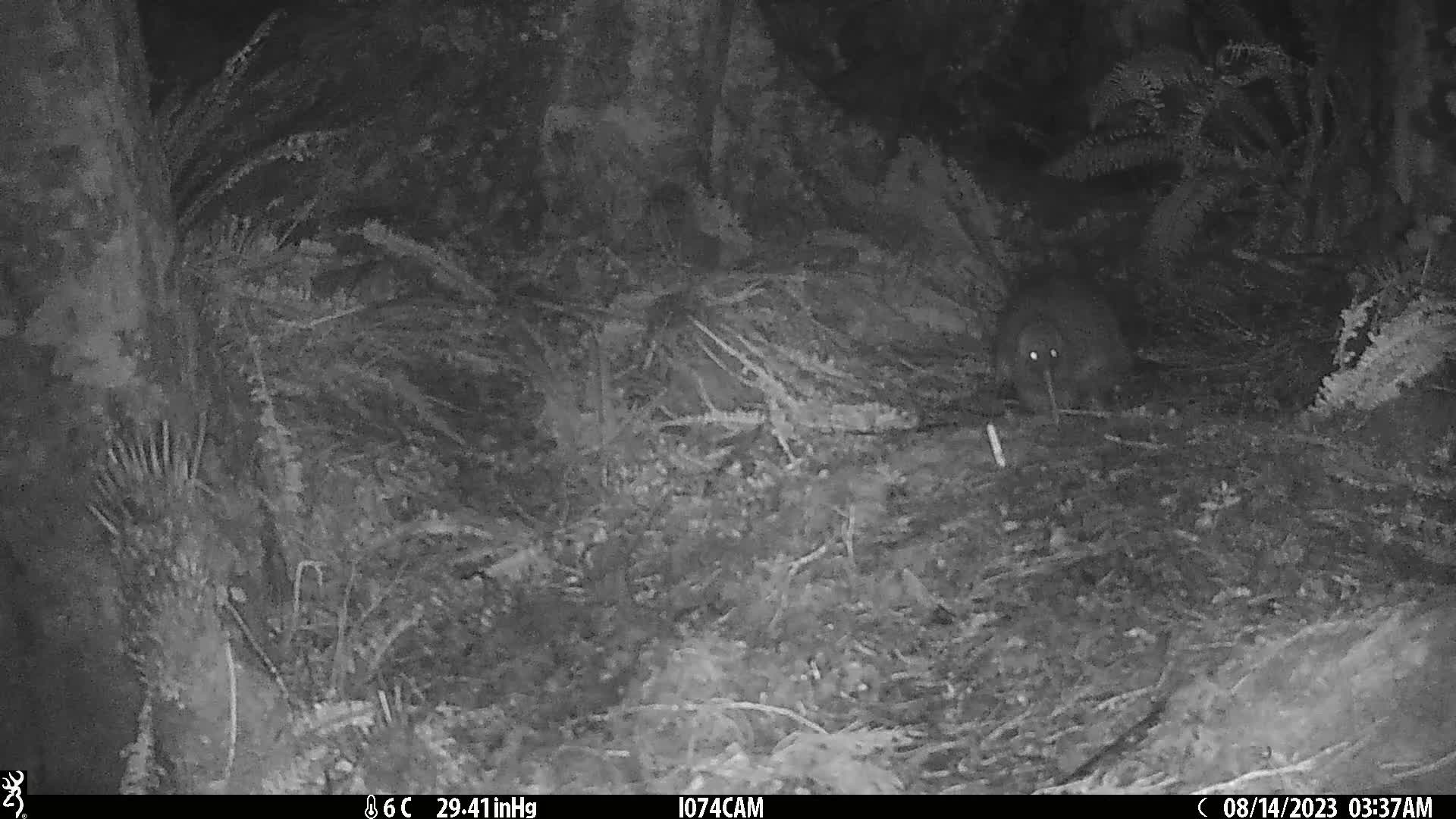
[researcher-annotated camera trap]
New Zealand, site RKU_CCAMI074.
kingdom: Animalia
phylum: Chordata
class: Aves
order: Apterygiformes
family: Apterygidae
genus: Apteryx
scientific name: Apteryx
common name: kiwi